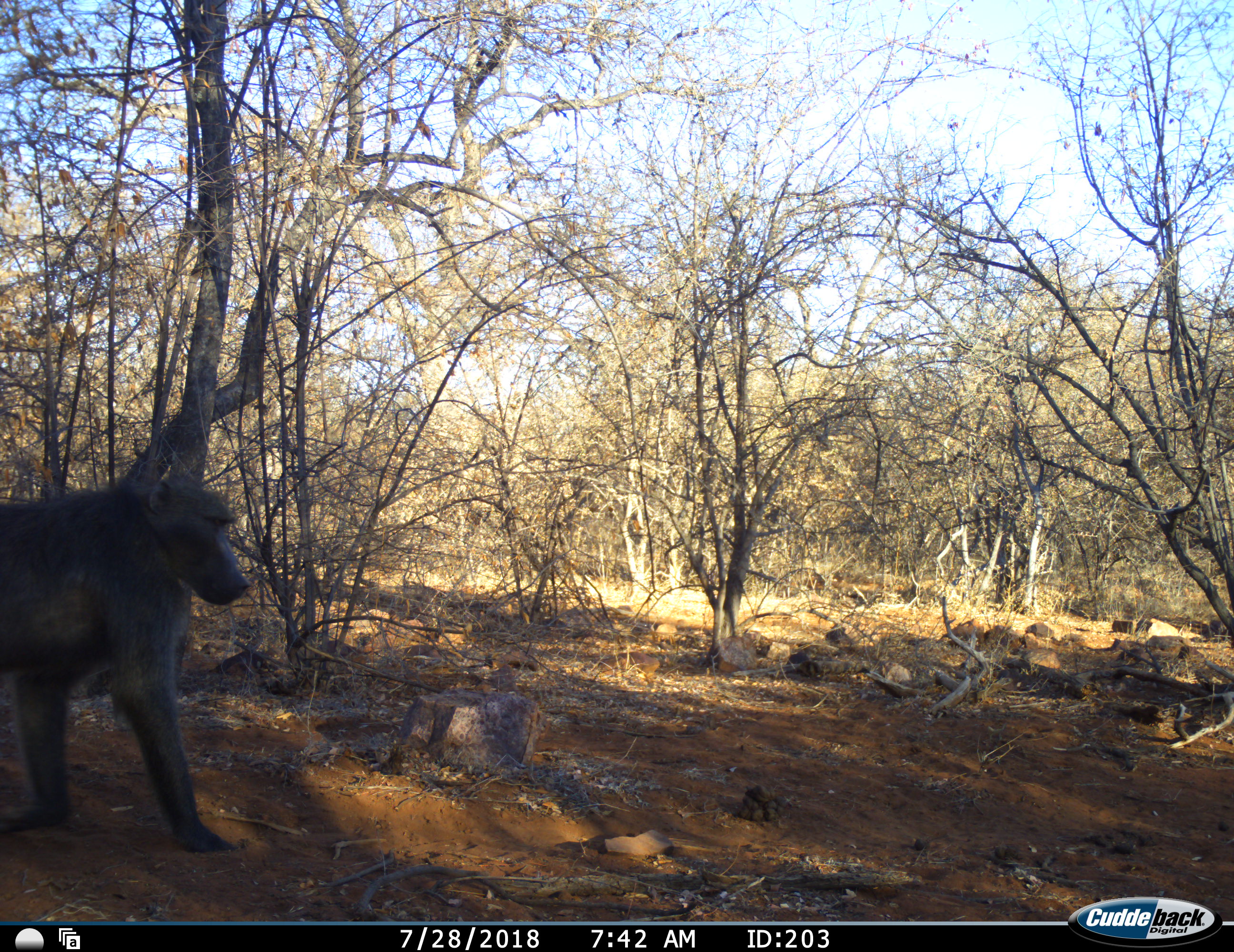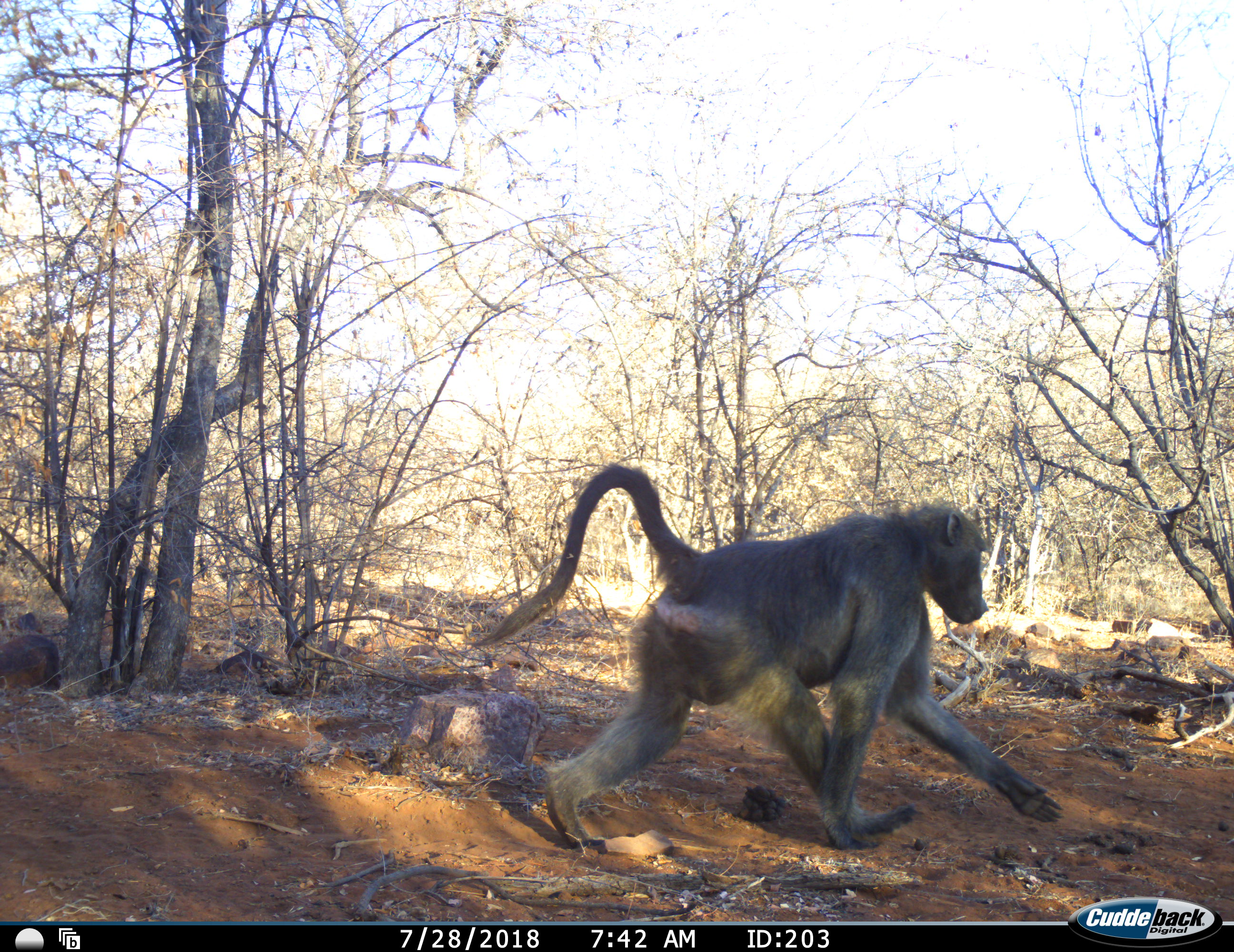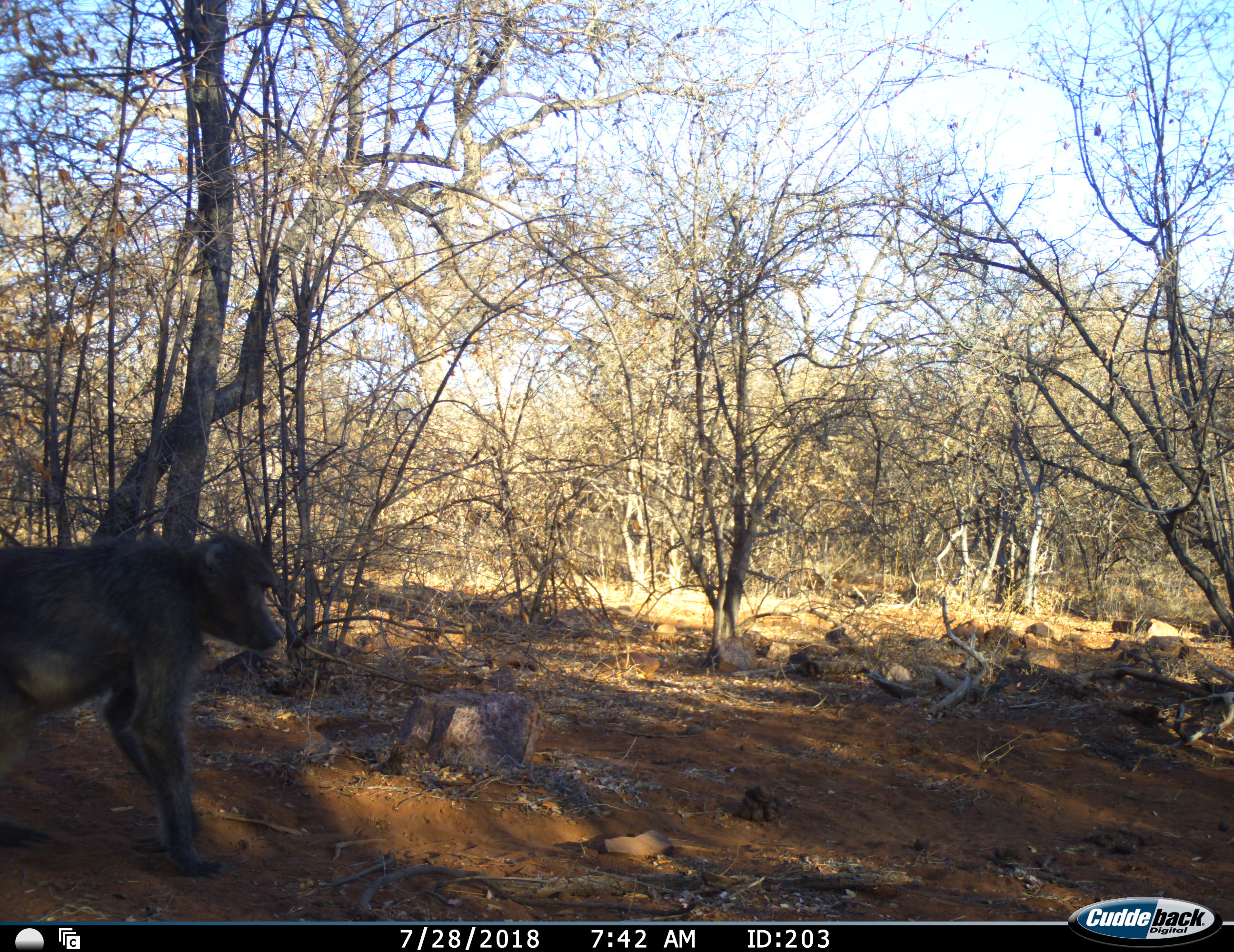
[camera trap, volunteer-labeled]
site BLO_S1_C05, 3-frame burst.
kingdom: Animalia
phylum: Chordata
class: Mammalia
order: Primates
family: Cercopithecidae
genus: Papio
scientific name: Papio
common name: baboon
Baboon (Papio), count 2. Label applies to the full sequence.